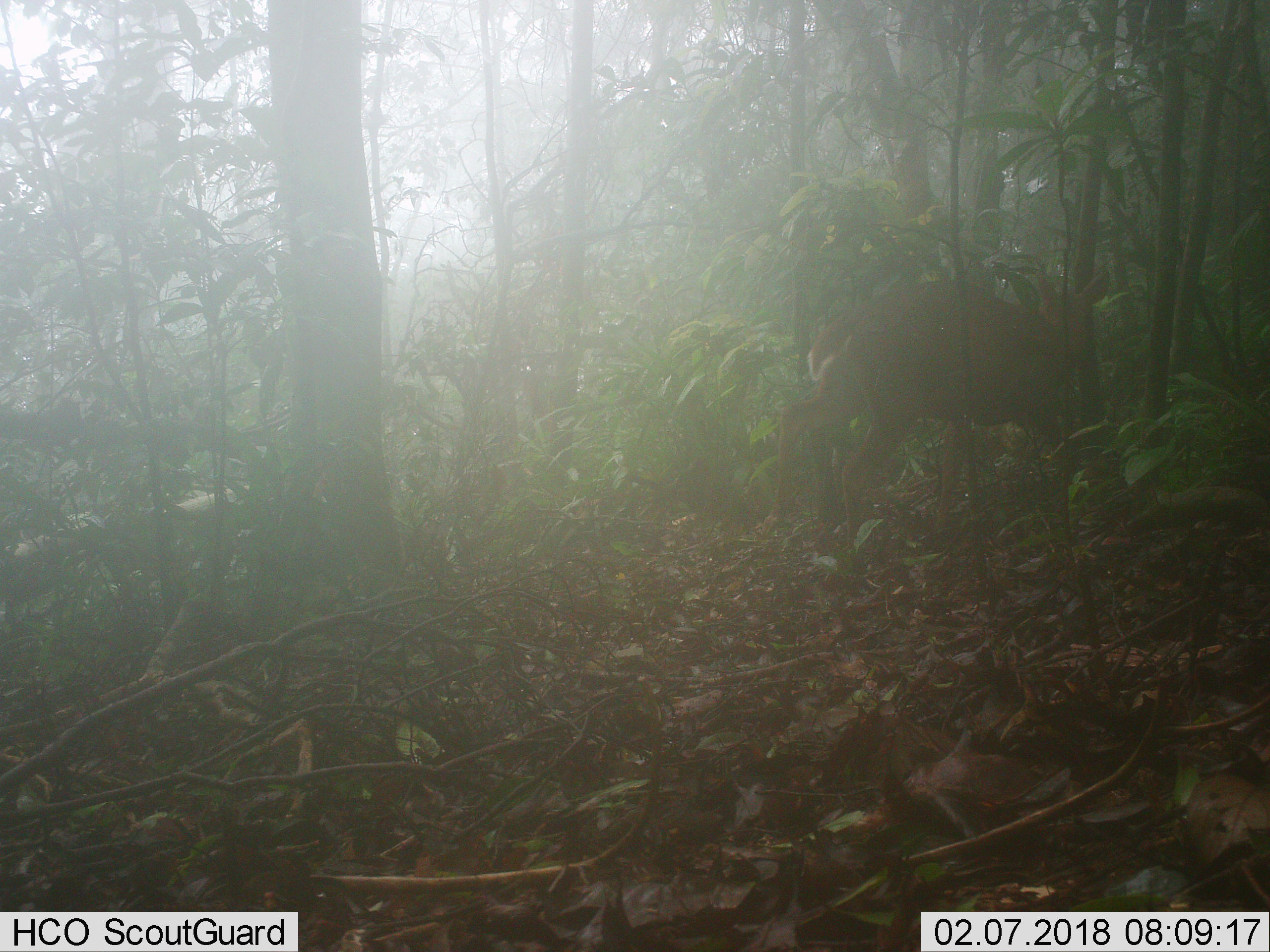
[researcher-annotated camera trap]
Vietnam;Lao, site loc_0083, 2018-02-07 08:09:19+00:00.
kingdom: Animalia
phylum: Chordata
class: Mammalia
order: Artiodactyla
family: Cervidae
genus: Muntiacus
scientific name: Muntiacus vuquangensis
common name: large-antlered muntjac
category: large antlered muntjac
Large antlered muntjac (large-antlered muntjac) (Muntiacus vuquangensis). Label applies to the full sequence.